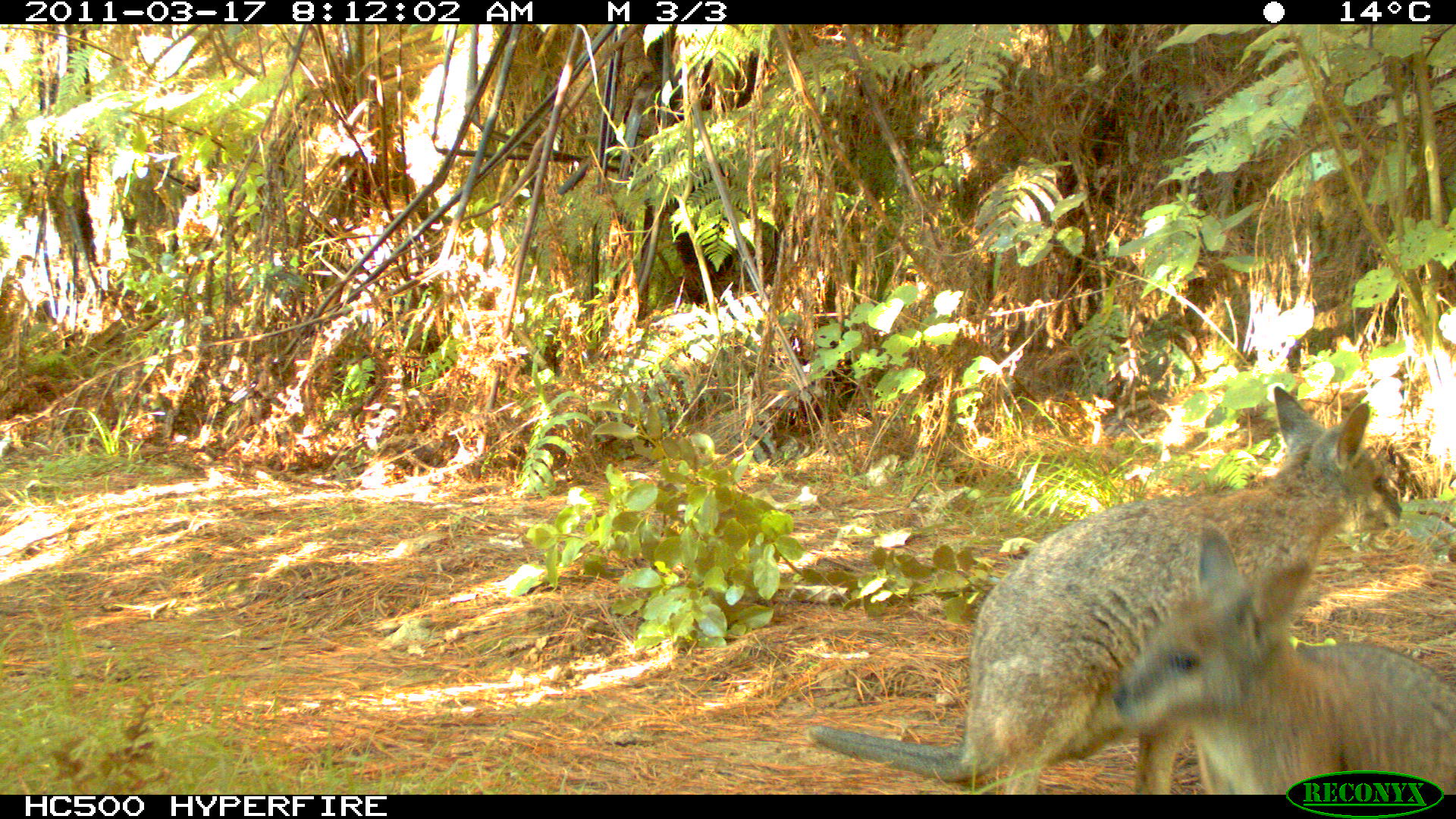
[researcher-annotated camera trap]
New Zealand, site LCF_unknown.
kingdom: Animalia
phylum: Chordata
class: Mammalia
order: Diprotodontia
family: Macropodidae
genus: Notamacropus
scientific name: Notamacropus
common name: wallaby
Wallaby (Notamacropus).